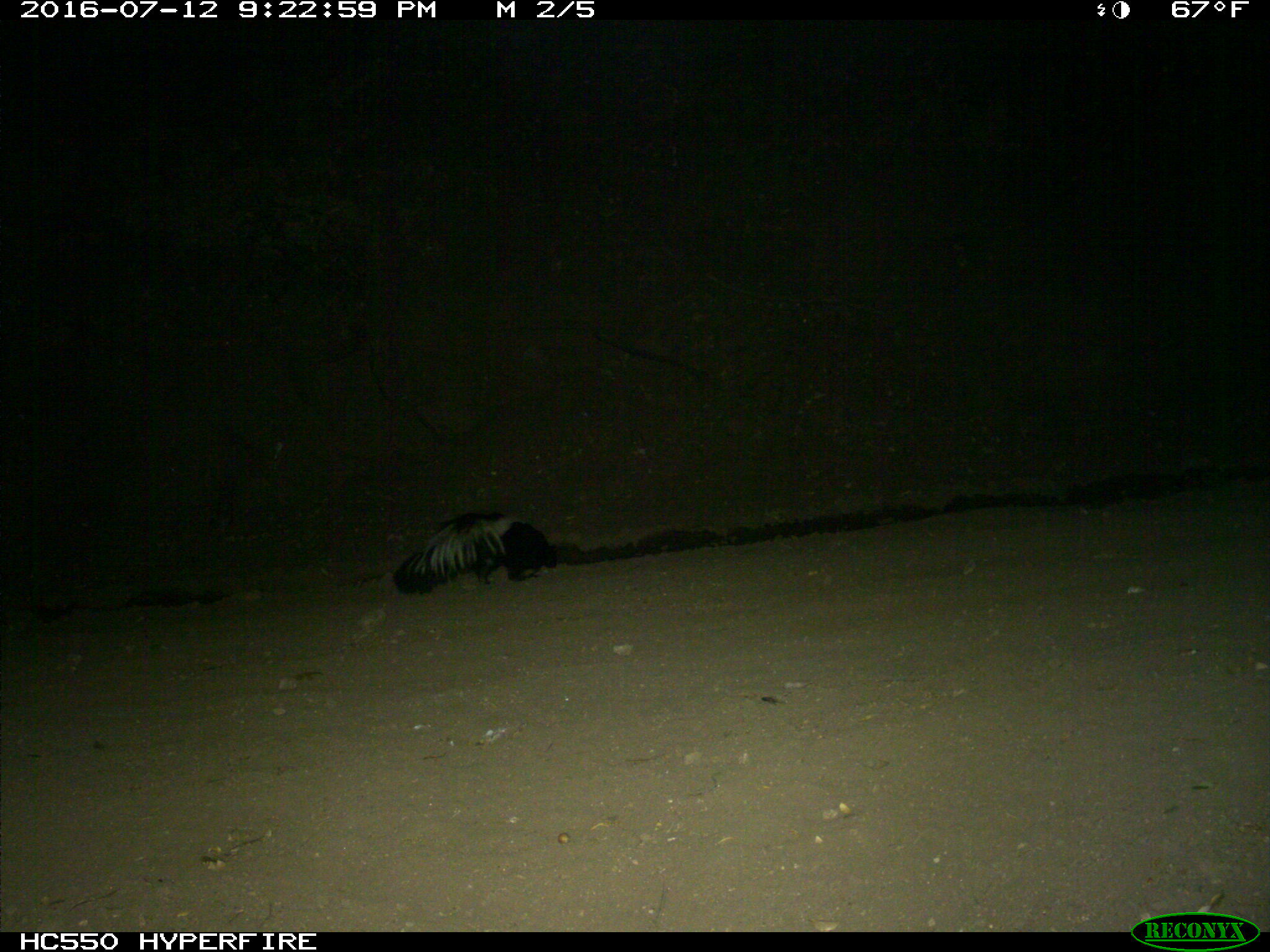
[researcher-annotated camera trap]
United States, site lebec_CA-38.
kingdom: Animalia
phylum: Chordata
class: Mammalia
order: Carnivora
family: Mephitidae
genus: Mephitis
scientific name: Mephitis mephitis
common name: striped skunk